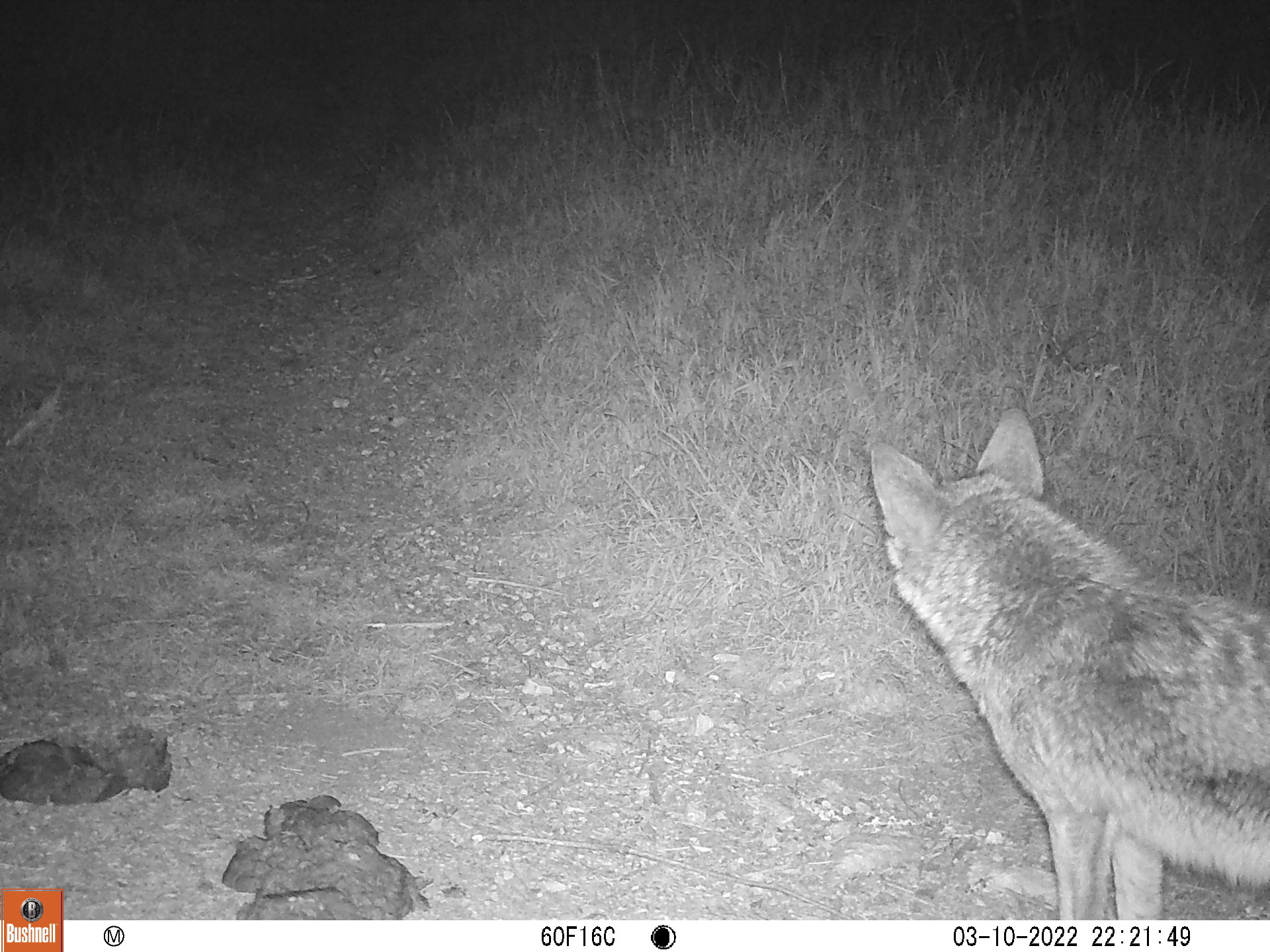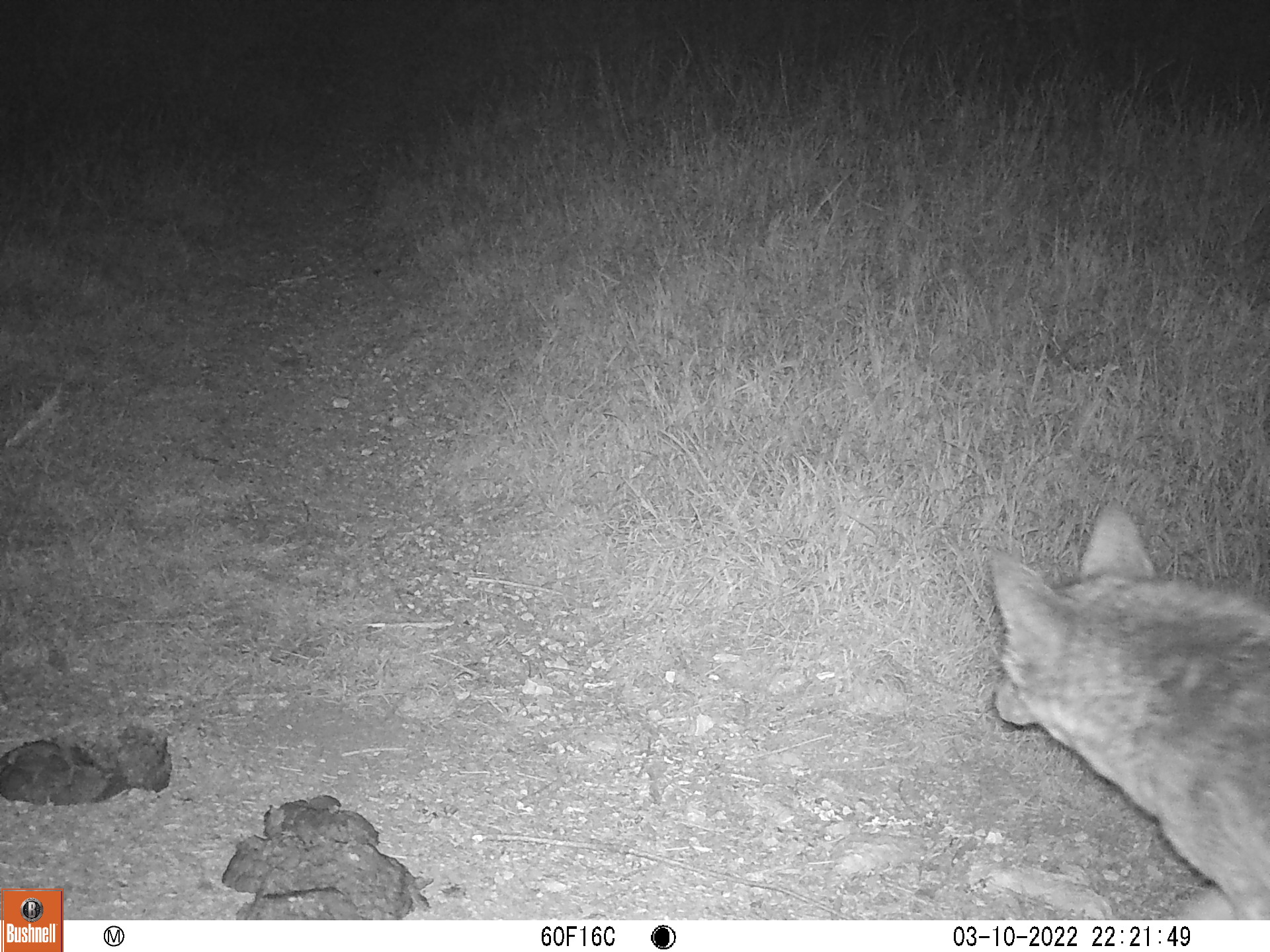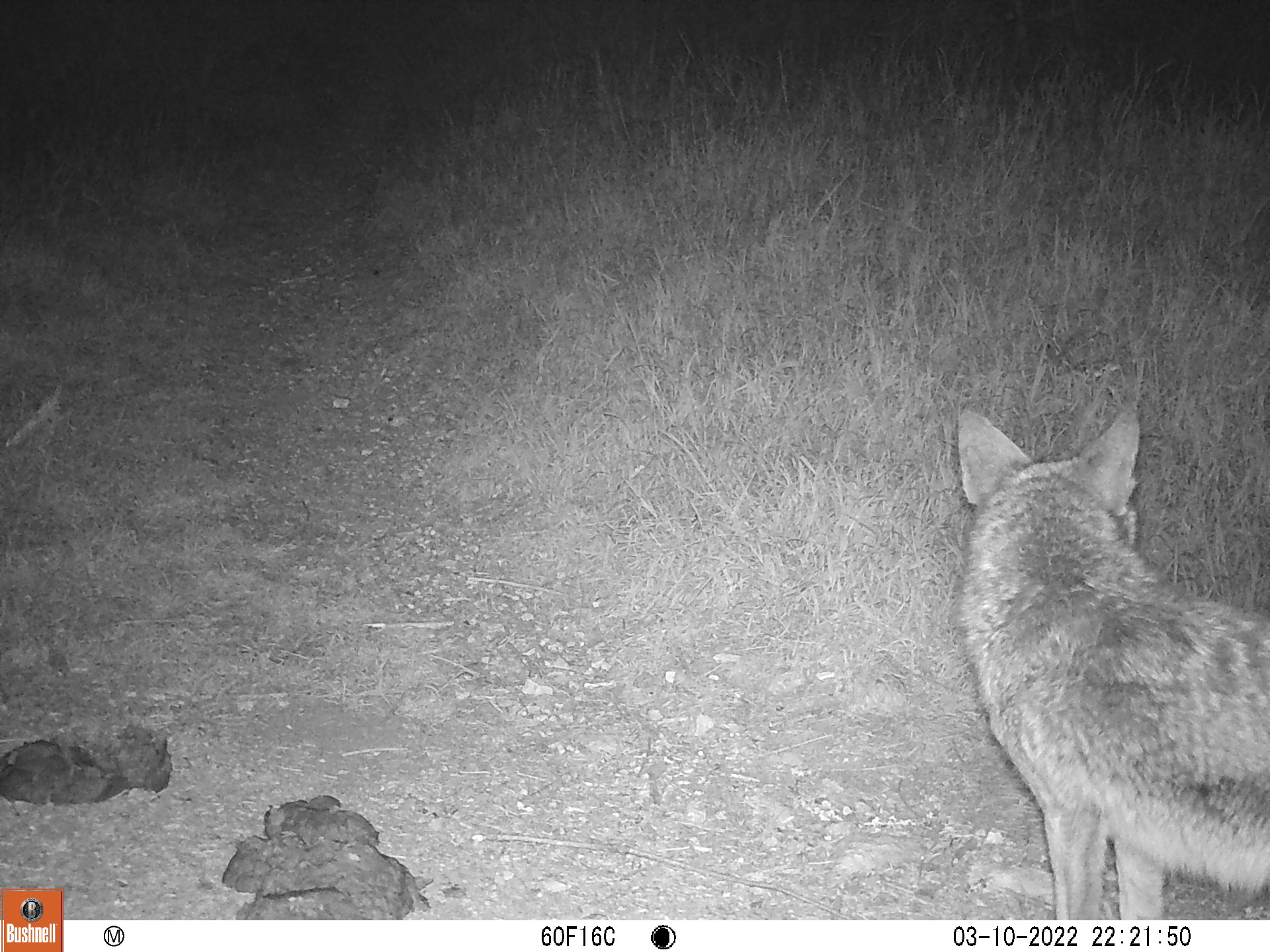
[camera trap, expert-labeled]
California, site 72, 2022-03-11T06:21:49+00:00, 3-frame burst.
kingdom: Animalia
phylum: Chordata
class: Mammalia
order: Carnivora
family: Canidae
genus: Canis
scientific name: Canis latrans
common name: coyote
Coyote (Canis latrans).